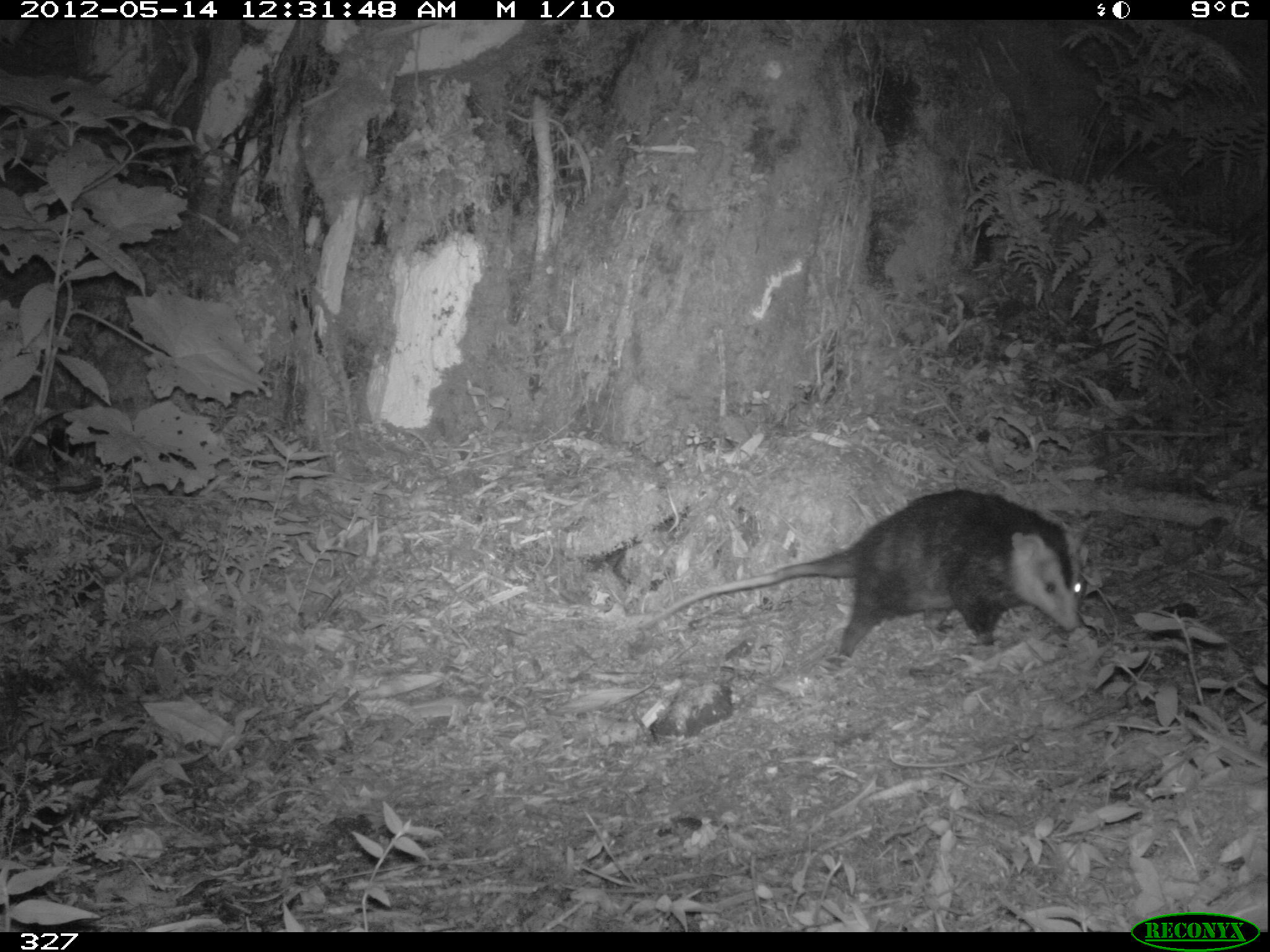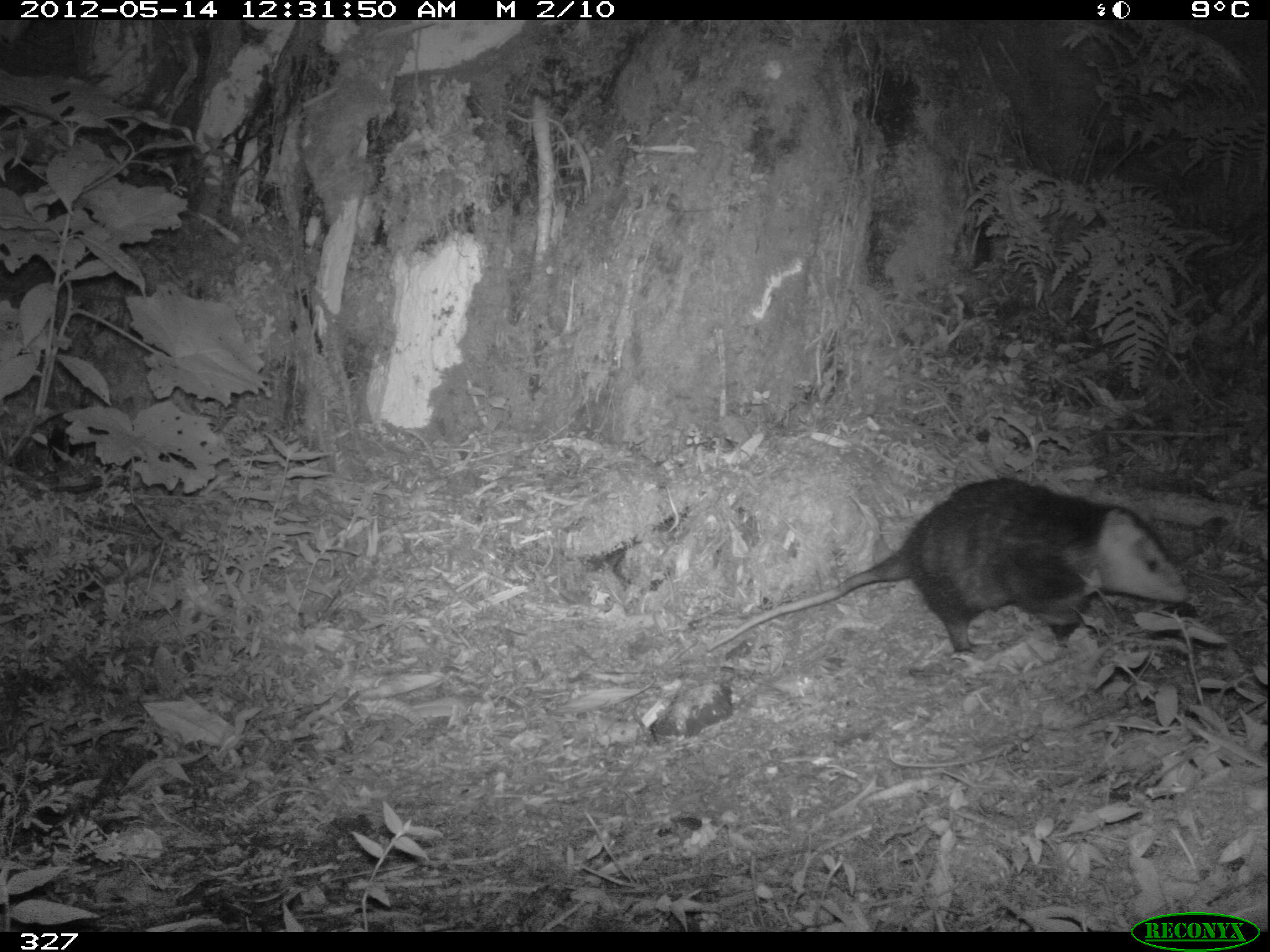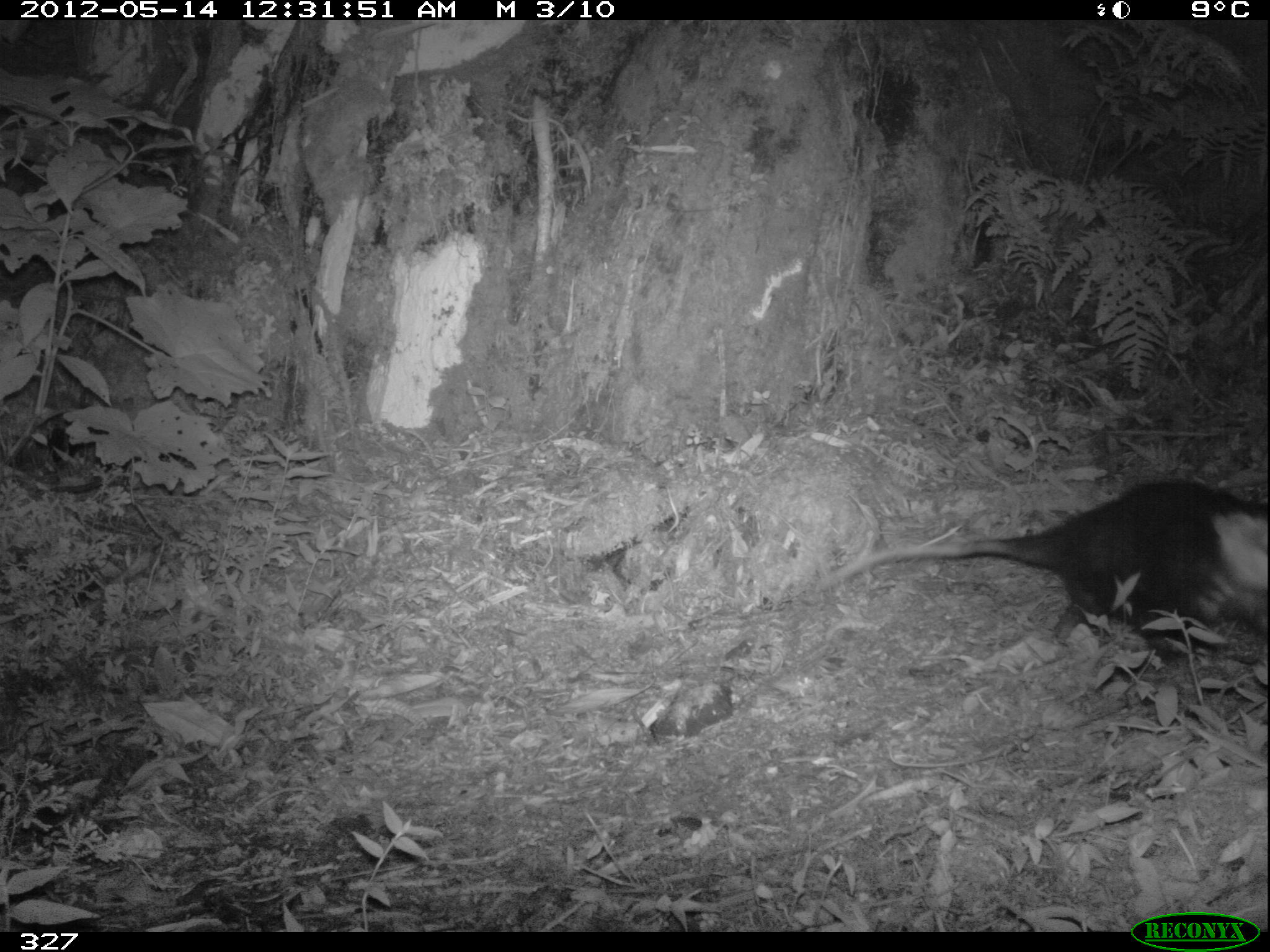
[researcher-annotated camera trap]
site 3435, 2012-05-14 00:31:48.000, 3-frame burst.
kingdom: Animalia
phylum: Chordata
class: Mammalia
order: Didelphimorphia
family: Didelphidae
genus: Didelphis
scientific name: Didelphis pernigra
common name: andean white-eared opossum